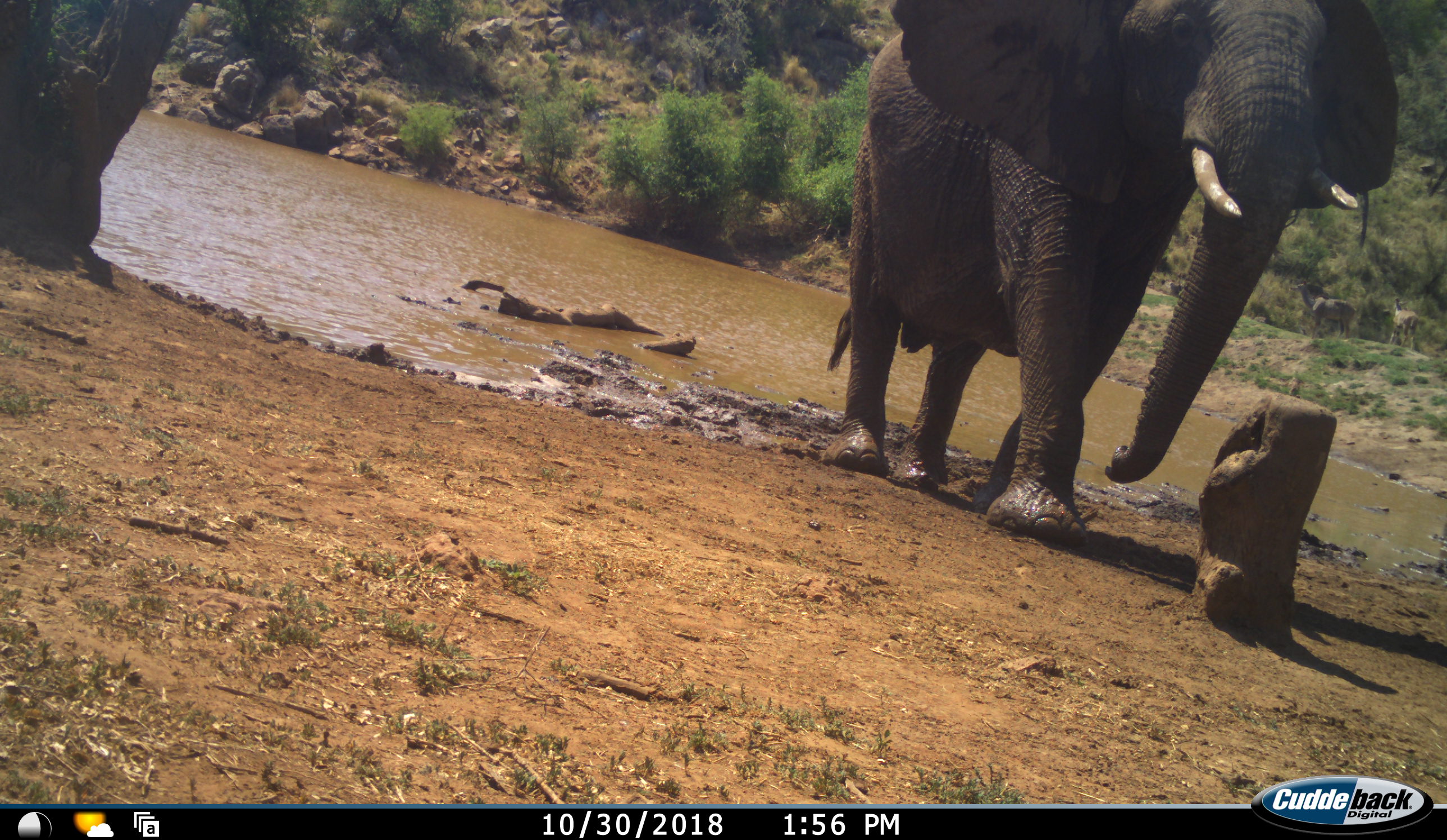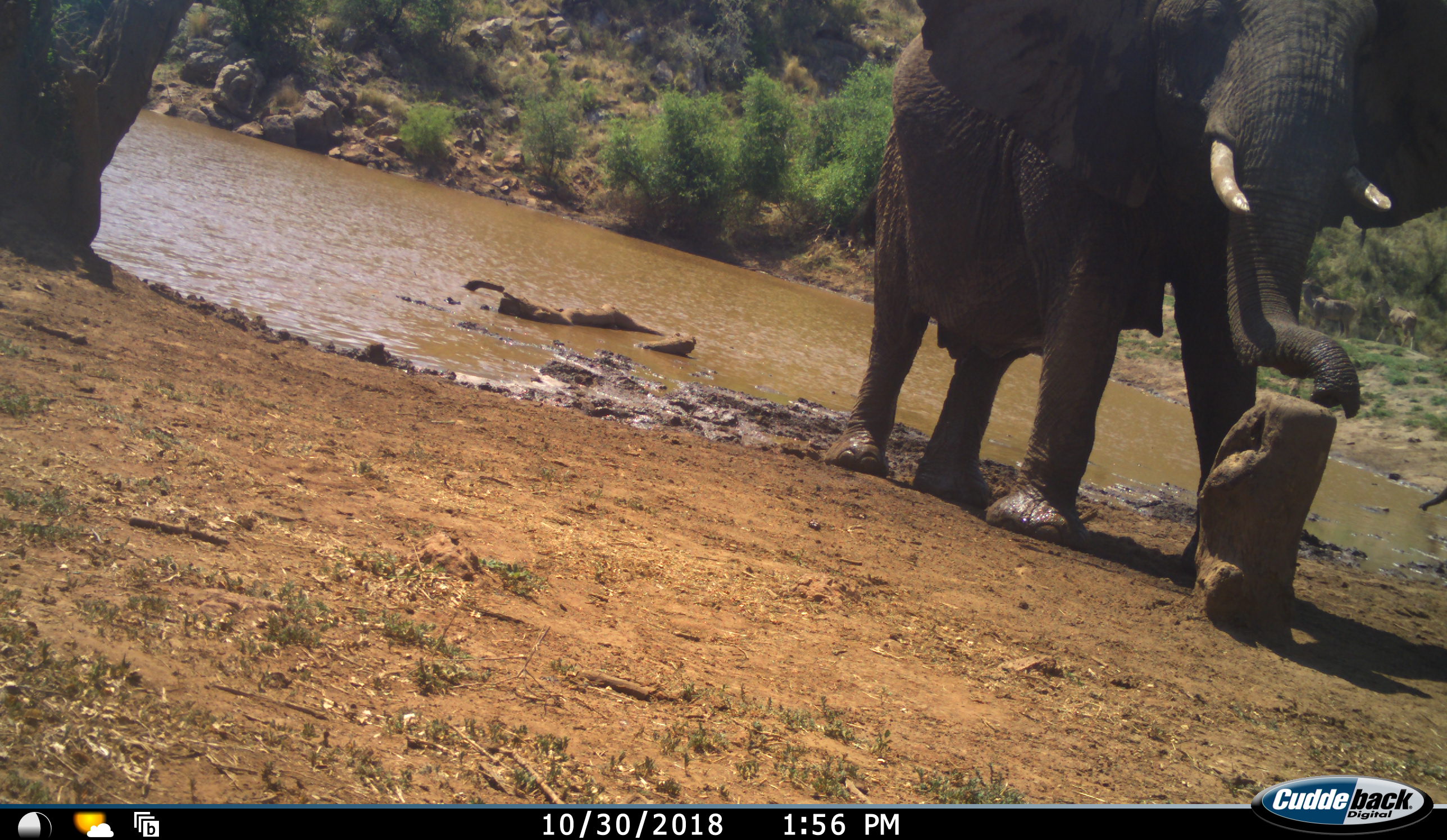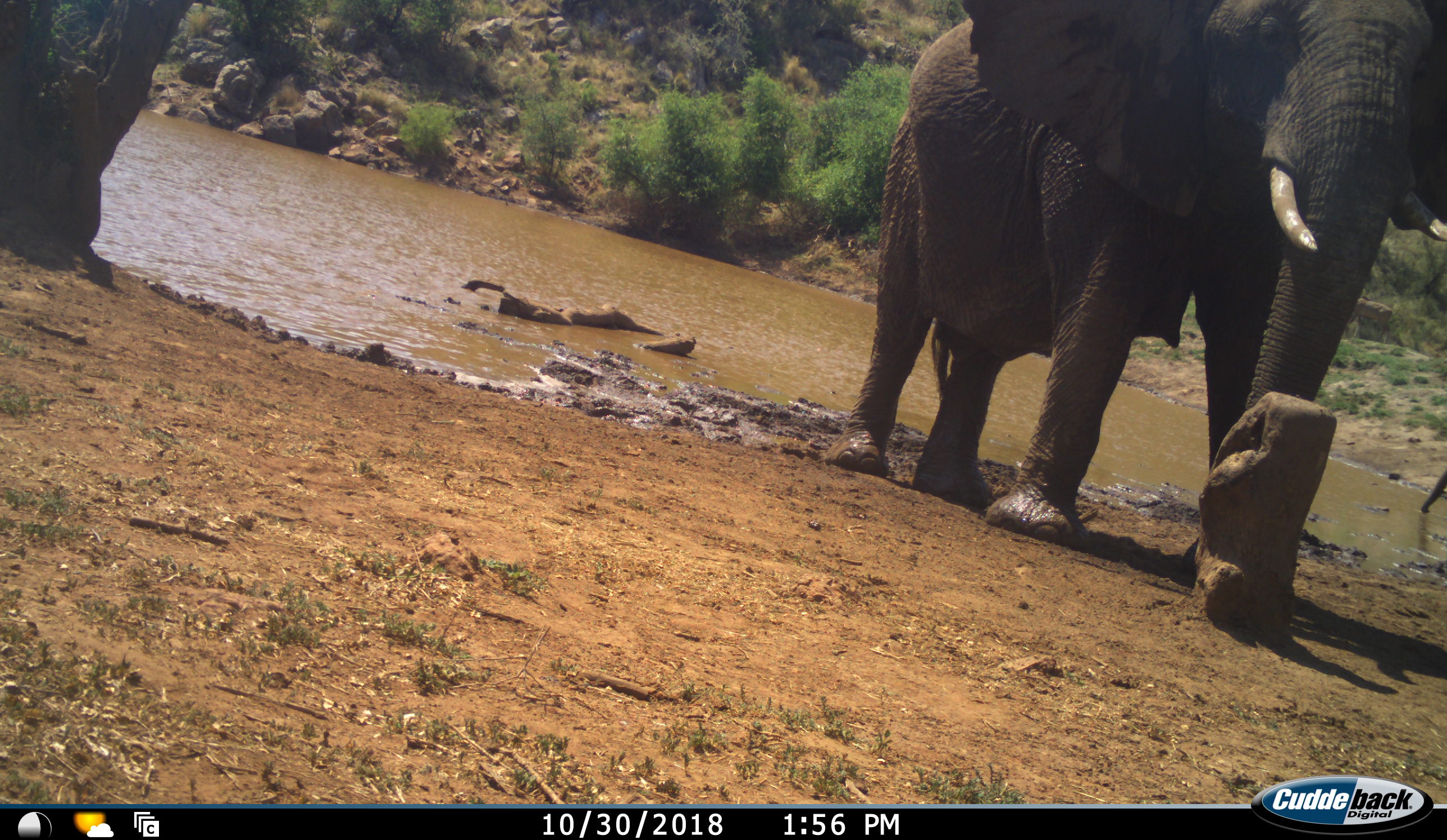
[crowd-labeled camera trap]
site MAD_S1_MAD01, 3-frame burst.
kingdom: Animalia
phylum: Chordata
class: Mammalia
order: Proboscidea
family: Elephantidae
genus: Loxodonta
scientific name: Loxodonta africana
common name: african bush elephant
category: elephant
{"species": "elephant (african bush elephant) (Loxodonta africana)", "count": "2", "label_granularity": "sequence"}